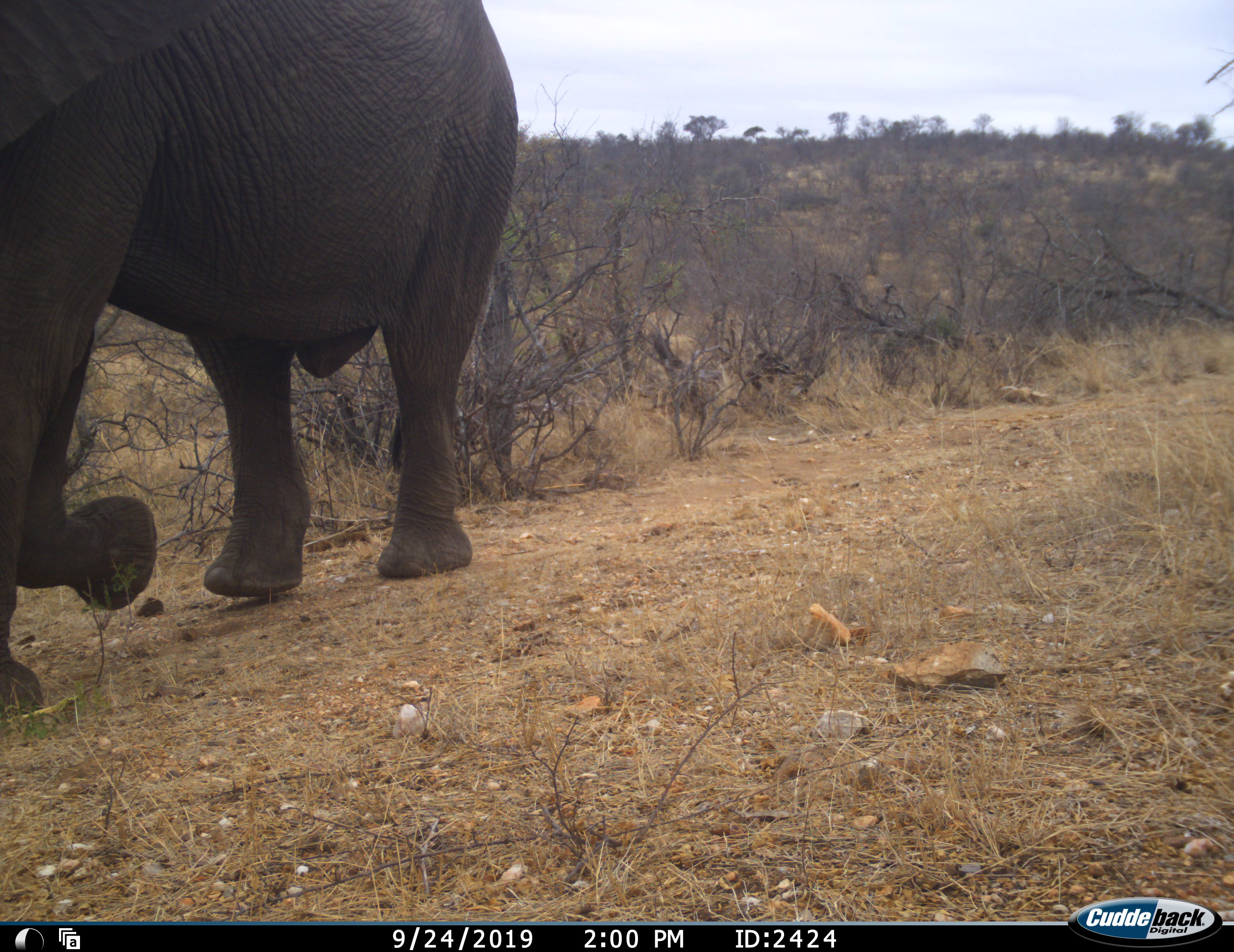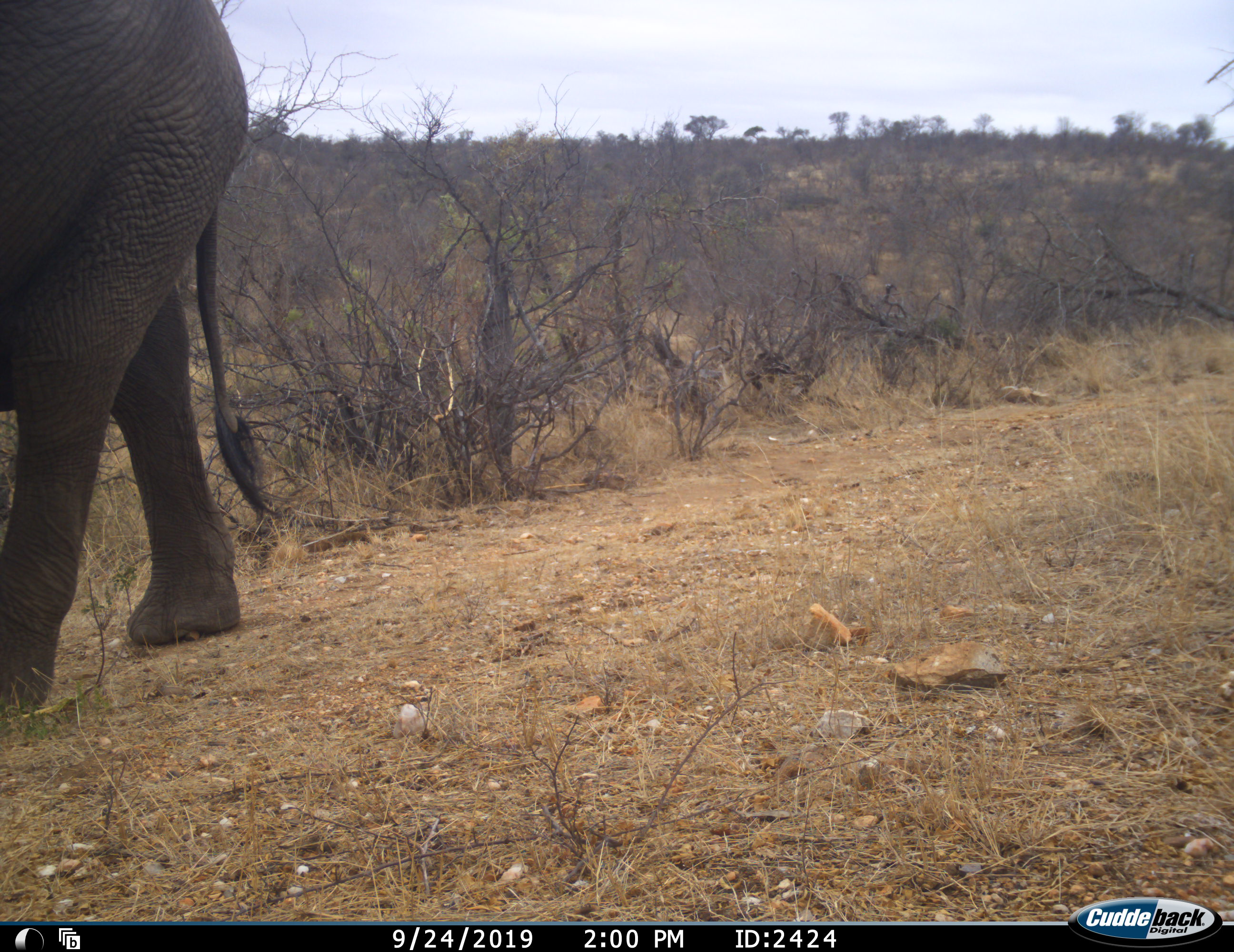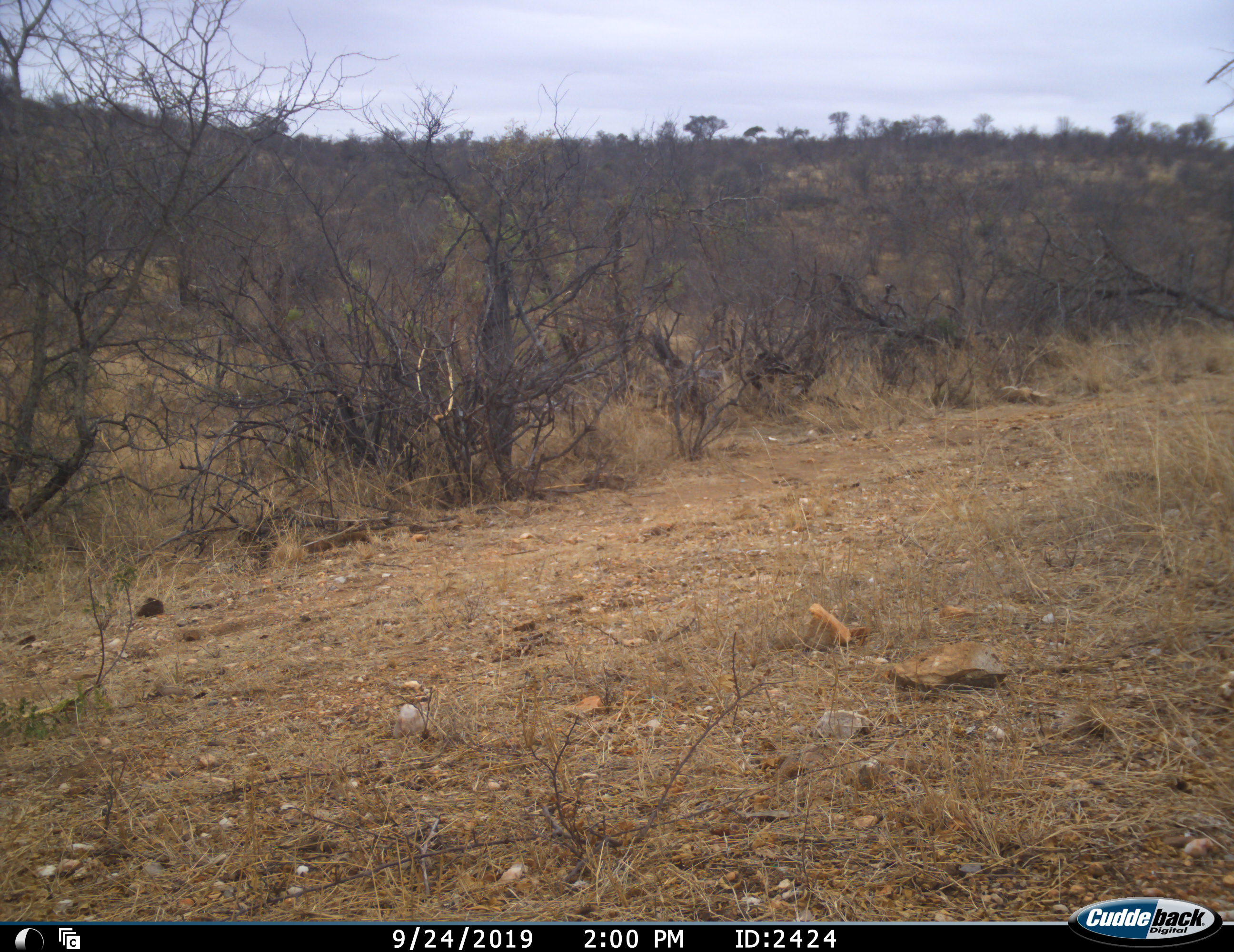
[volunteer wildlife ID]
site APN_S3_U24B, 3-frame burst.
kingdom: Animalia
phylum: Chordata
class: Mammalia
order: Proboscidea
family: Elephantidae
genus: Loxodonta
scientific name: Loxodonta africana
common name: african bush elephant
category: elephant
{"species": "elephant (african bush elephant) (Loxodonta africana)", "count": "1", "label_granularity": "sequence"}